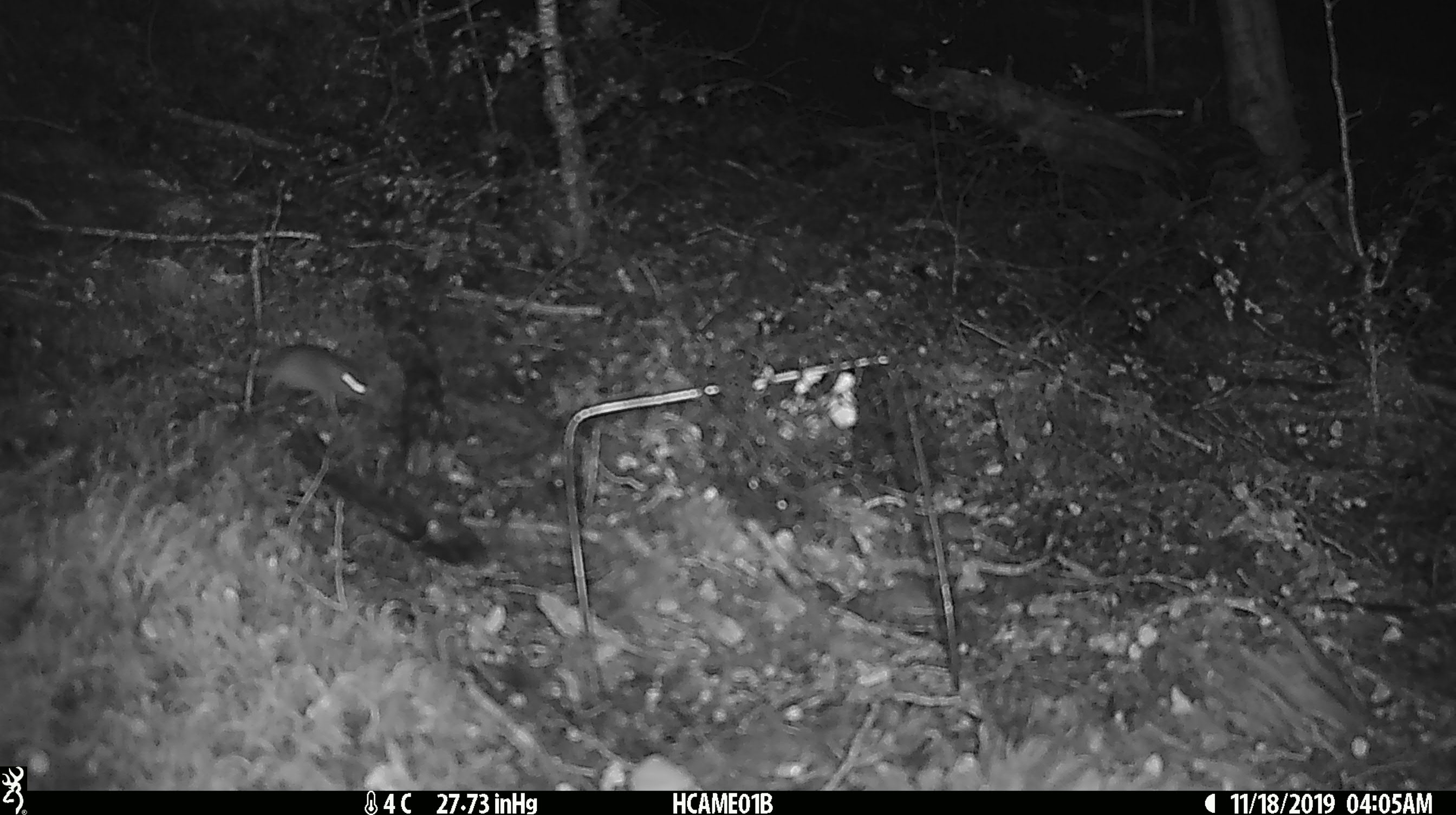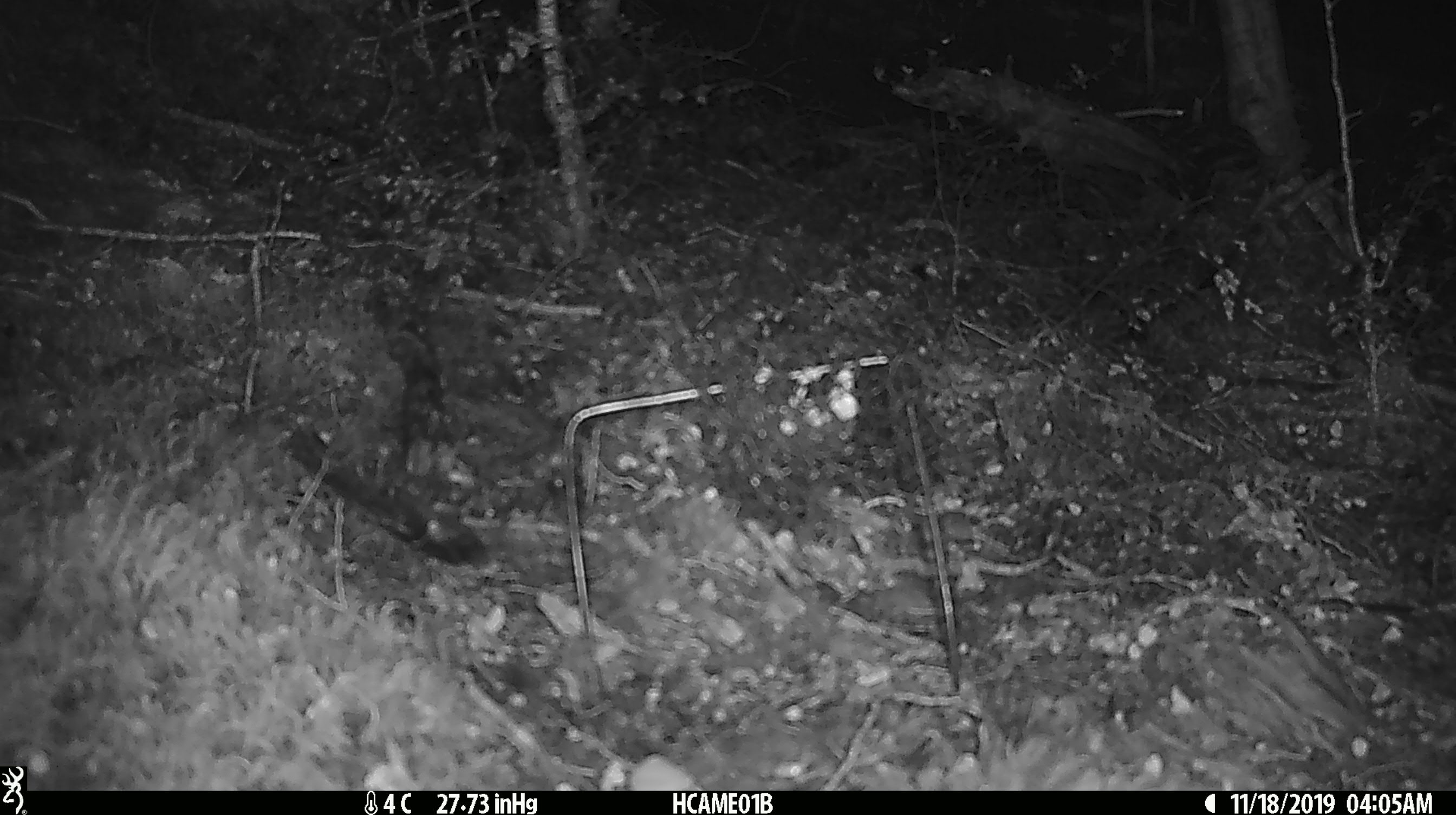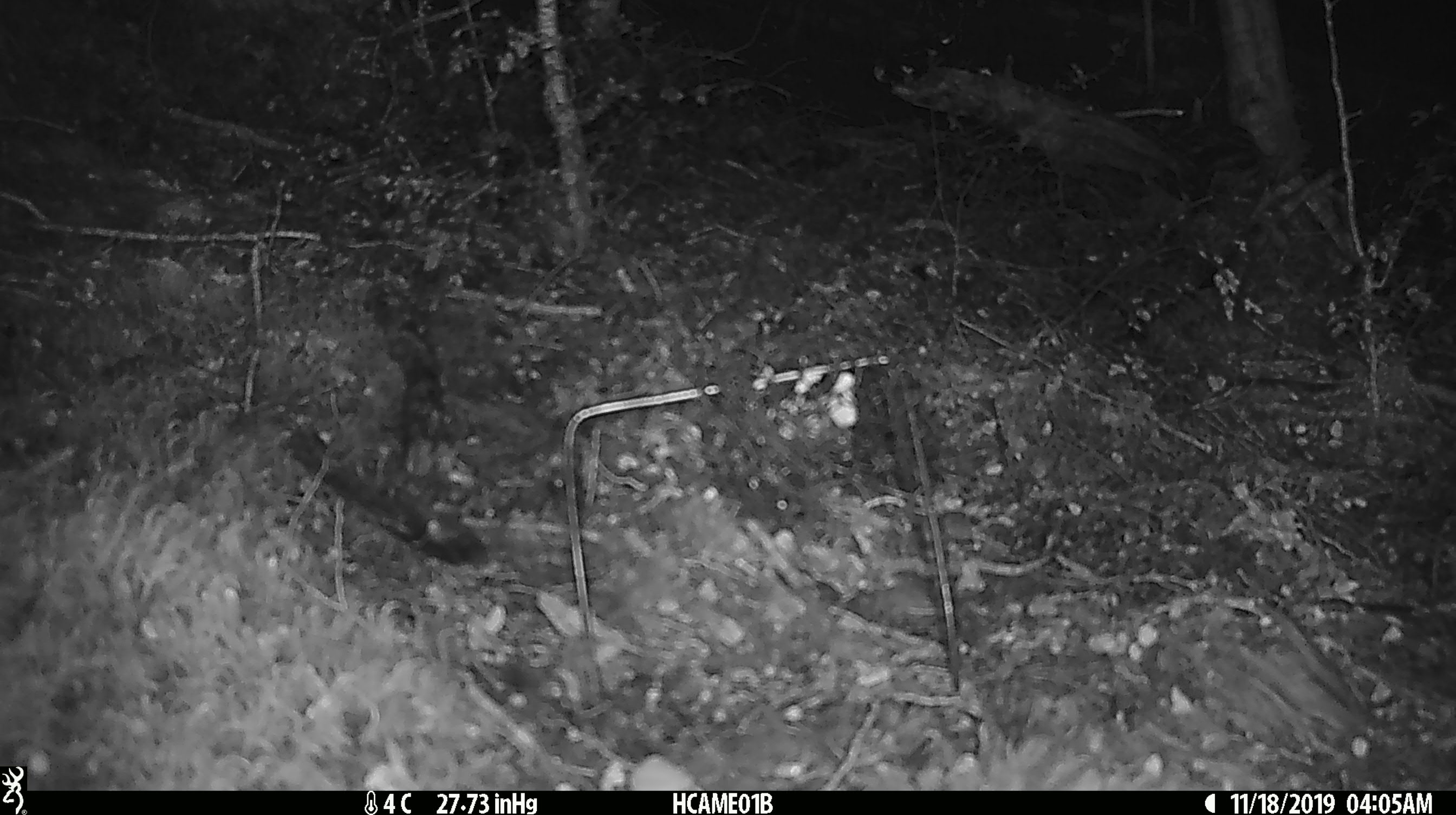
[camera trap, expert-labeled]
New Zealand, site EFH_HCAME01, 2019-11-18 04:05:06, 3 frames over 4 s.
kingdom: Animalia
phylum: Chordata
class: Mammalia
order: Rodentia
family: Muridae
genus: Mus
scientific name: Mus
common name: mouse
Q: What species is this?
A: Mouse (Mus).